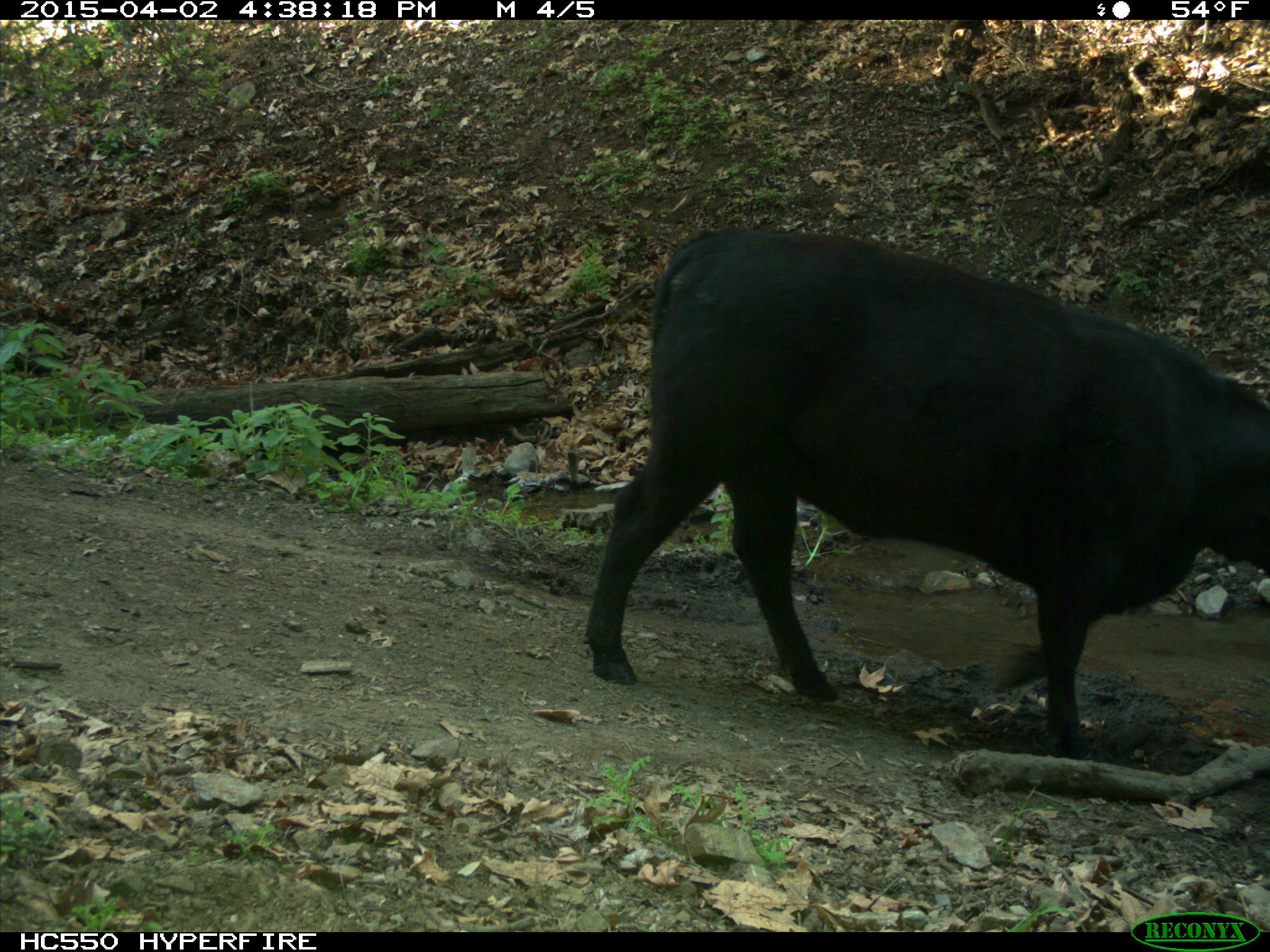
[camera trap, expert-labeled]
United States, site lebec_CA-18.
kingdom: Animalia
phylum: Chordata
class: Mammalia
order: Artiodactyla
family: Bovidae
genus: Bos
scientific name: Bos taurus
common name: domestic cow